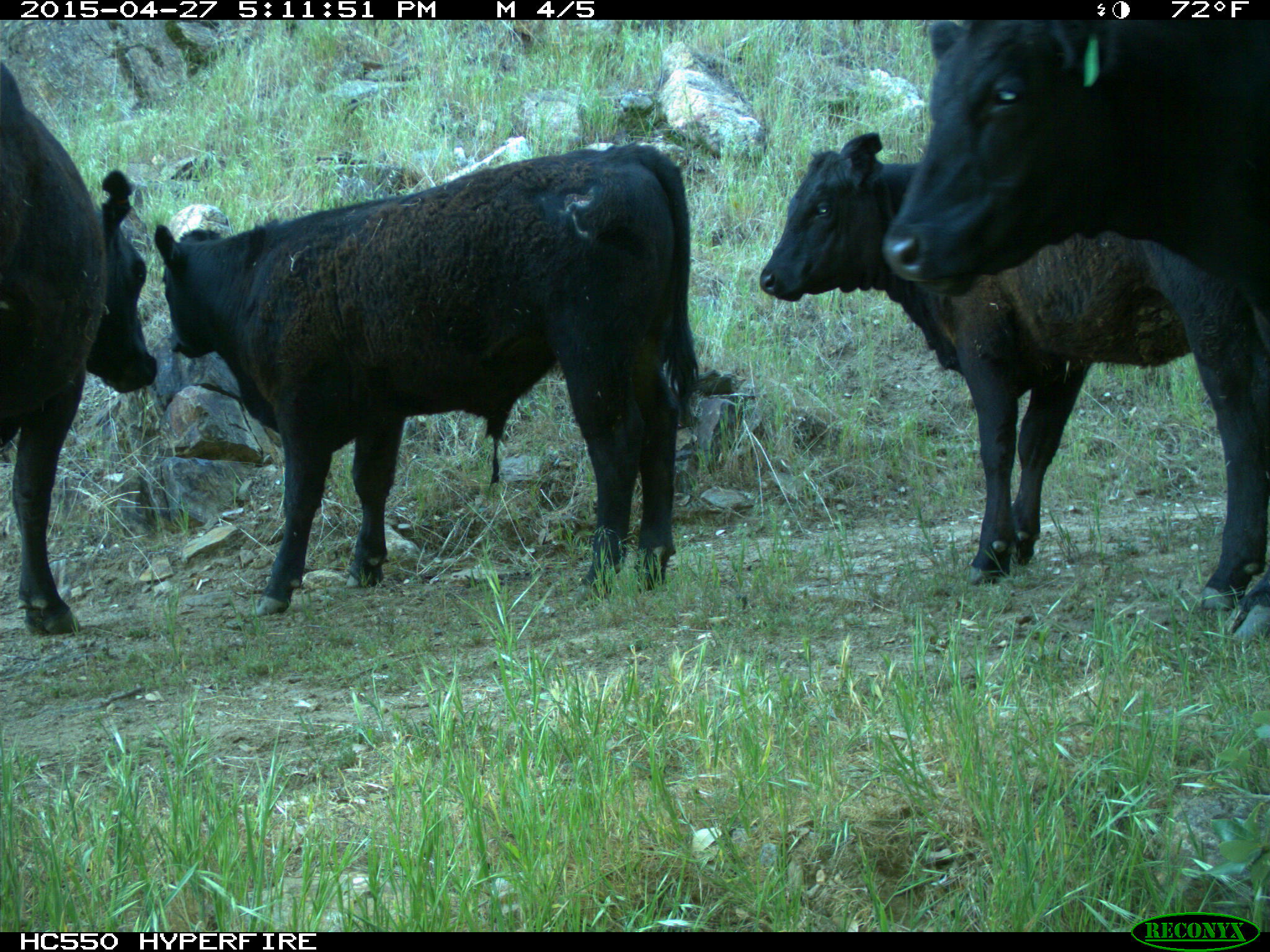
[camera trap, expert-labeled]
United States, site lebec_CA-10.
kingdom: Animalia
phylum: Chordata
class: Mammalia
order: Artiodactyla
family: Bovidae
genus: Bos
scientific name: Bos taurus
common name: domestic cow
Bos taurus (domestic cow).